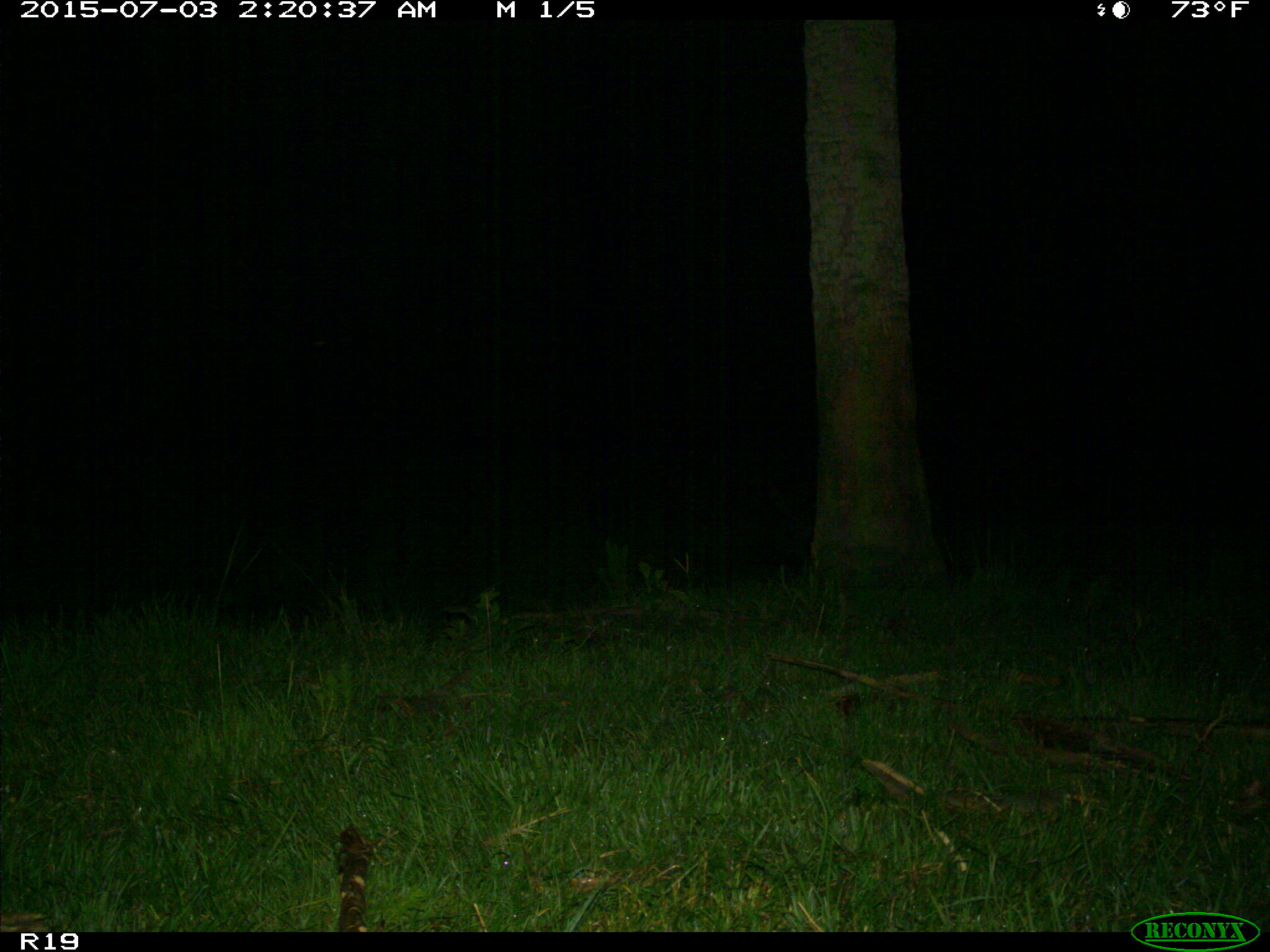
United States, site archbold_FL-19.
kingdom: Animalia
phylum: Chordata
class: Mammalia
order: Artiodactyla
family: Bovidae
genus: Bos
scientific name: Bos taurus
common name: domestic cow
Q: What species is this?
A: Bos taurus (domestic cow).